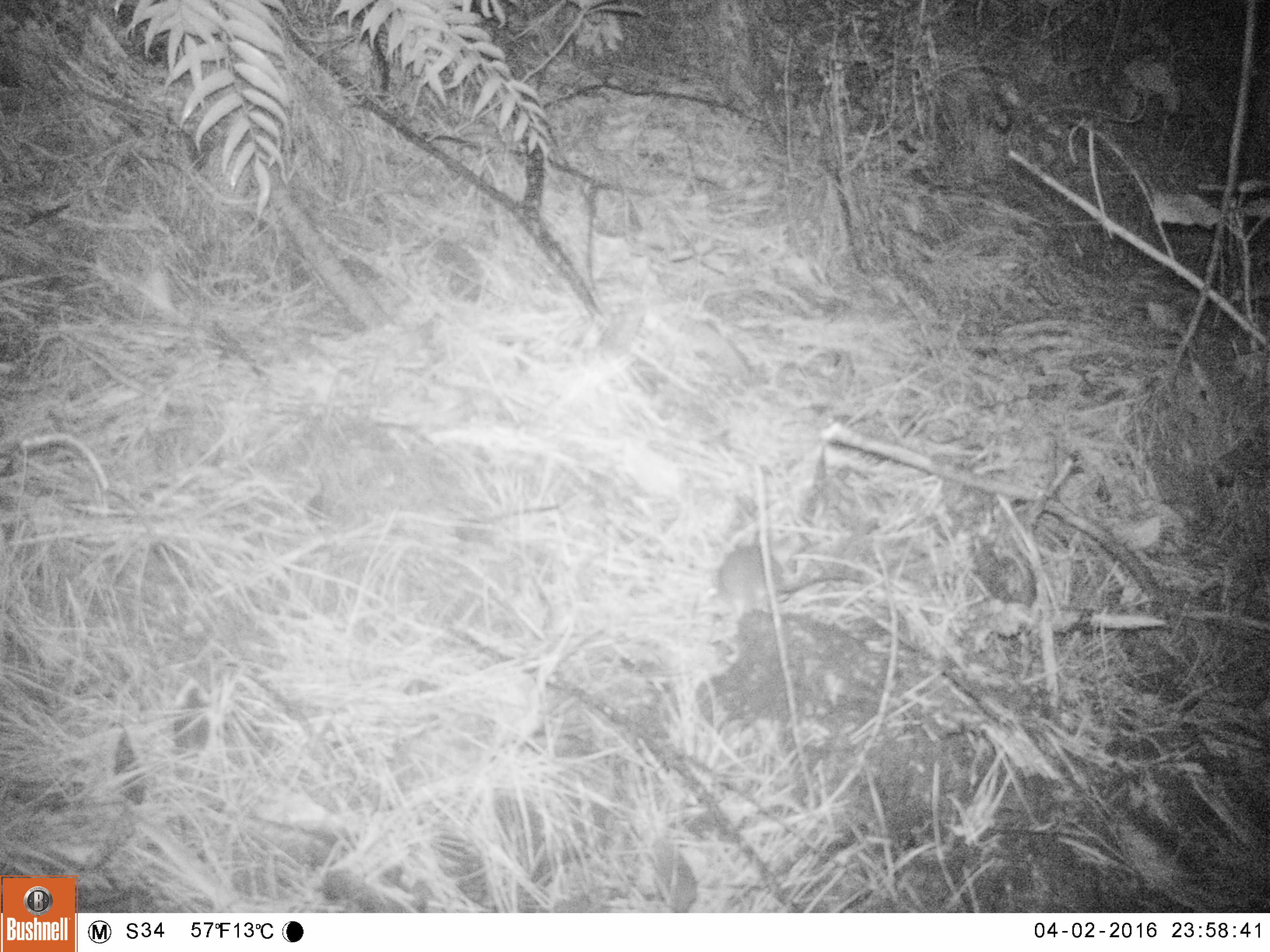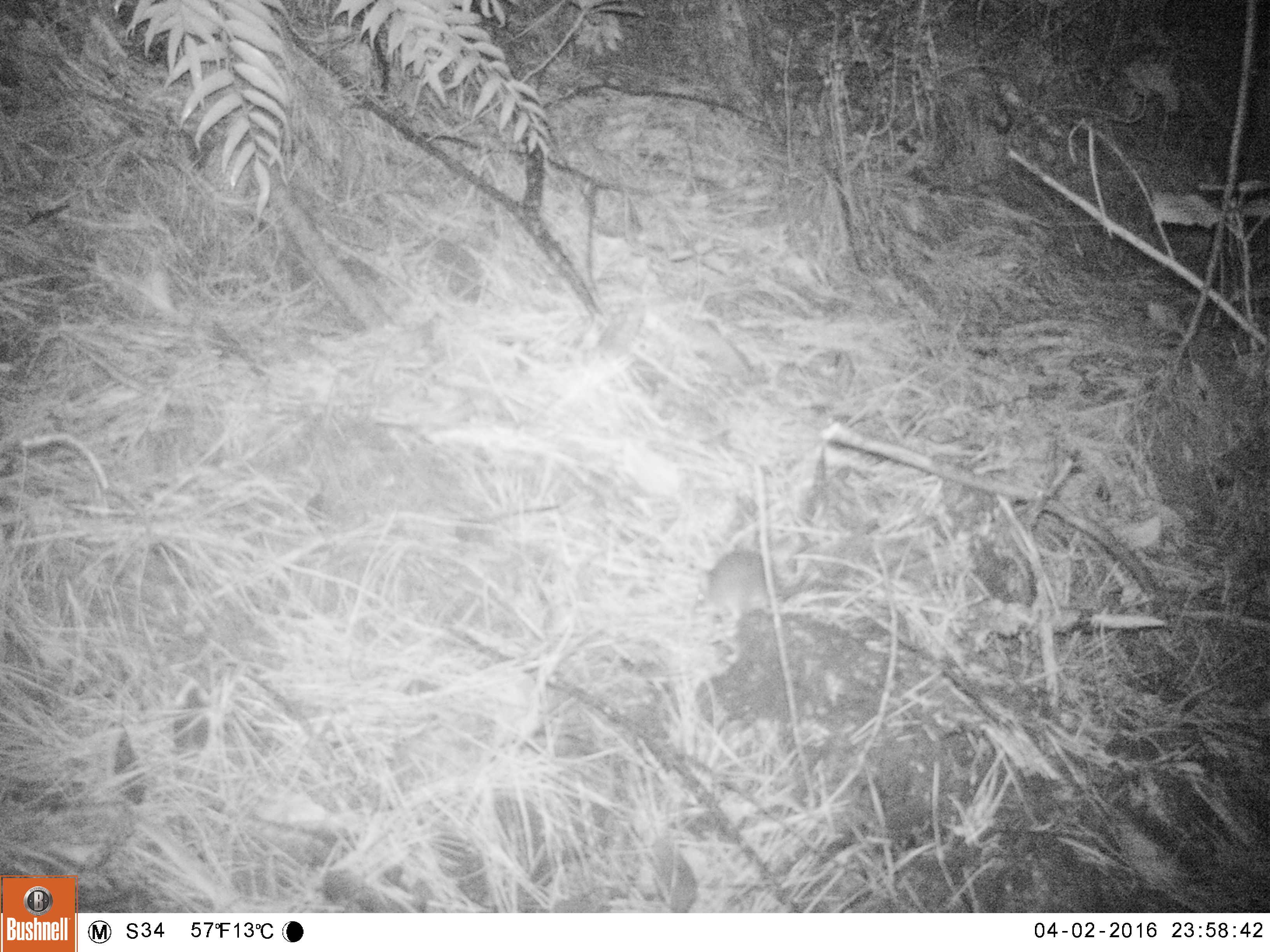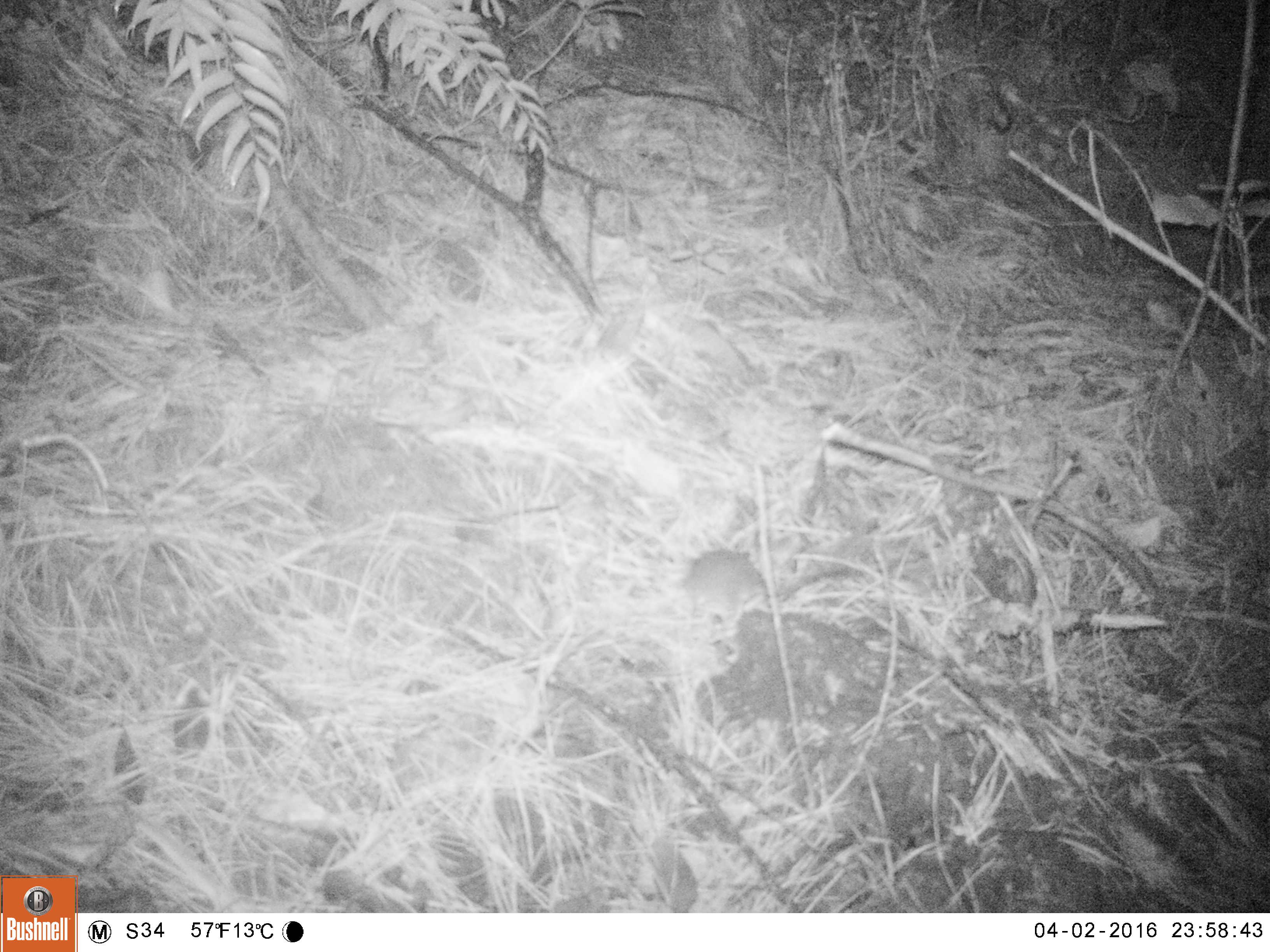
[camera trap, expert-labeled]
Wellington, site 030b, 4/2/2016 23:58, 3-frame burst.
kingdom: Animalia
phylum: Chordata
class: Mammalia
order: Rodentia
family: Muridae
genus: Rattus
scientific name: Rattus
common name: rat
Rat (Rattus).